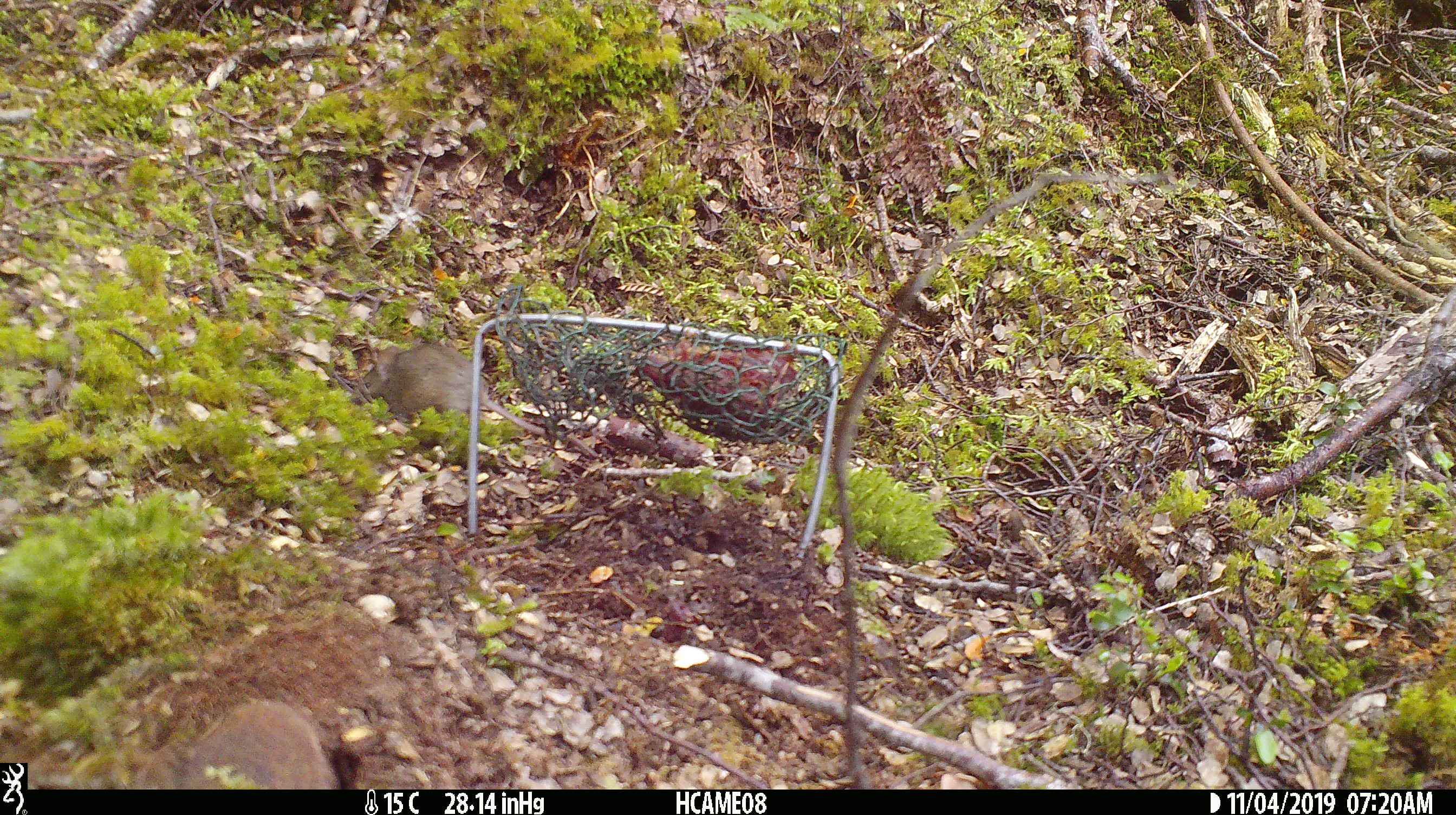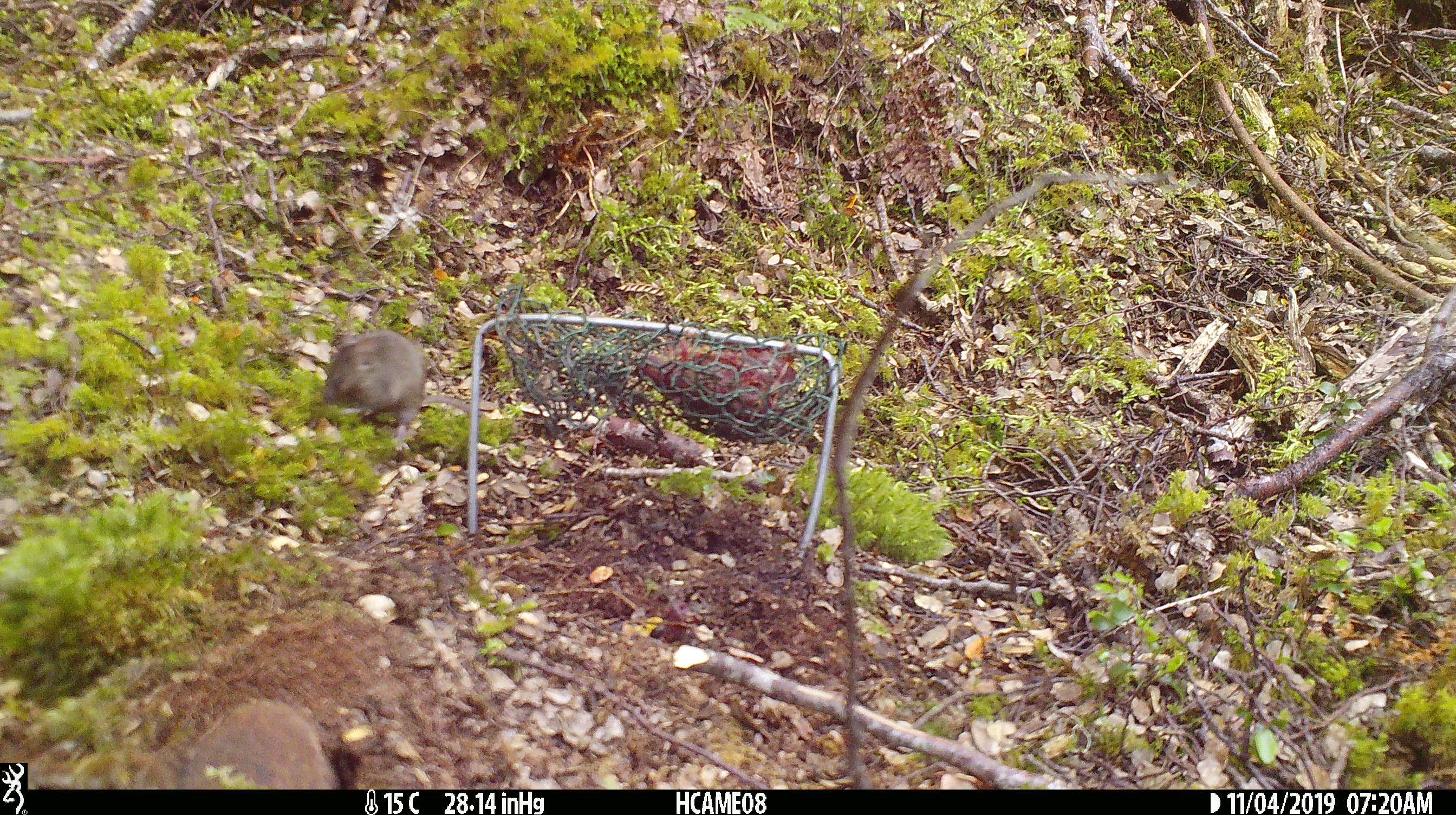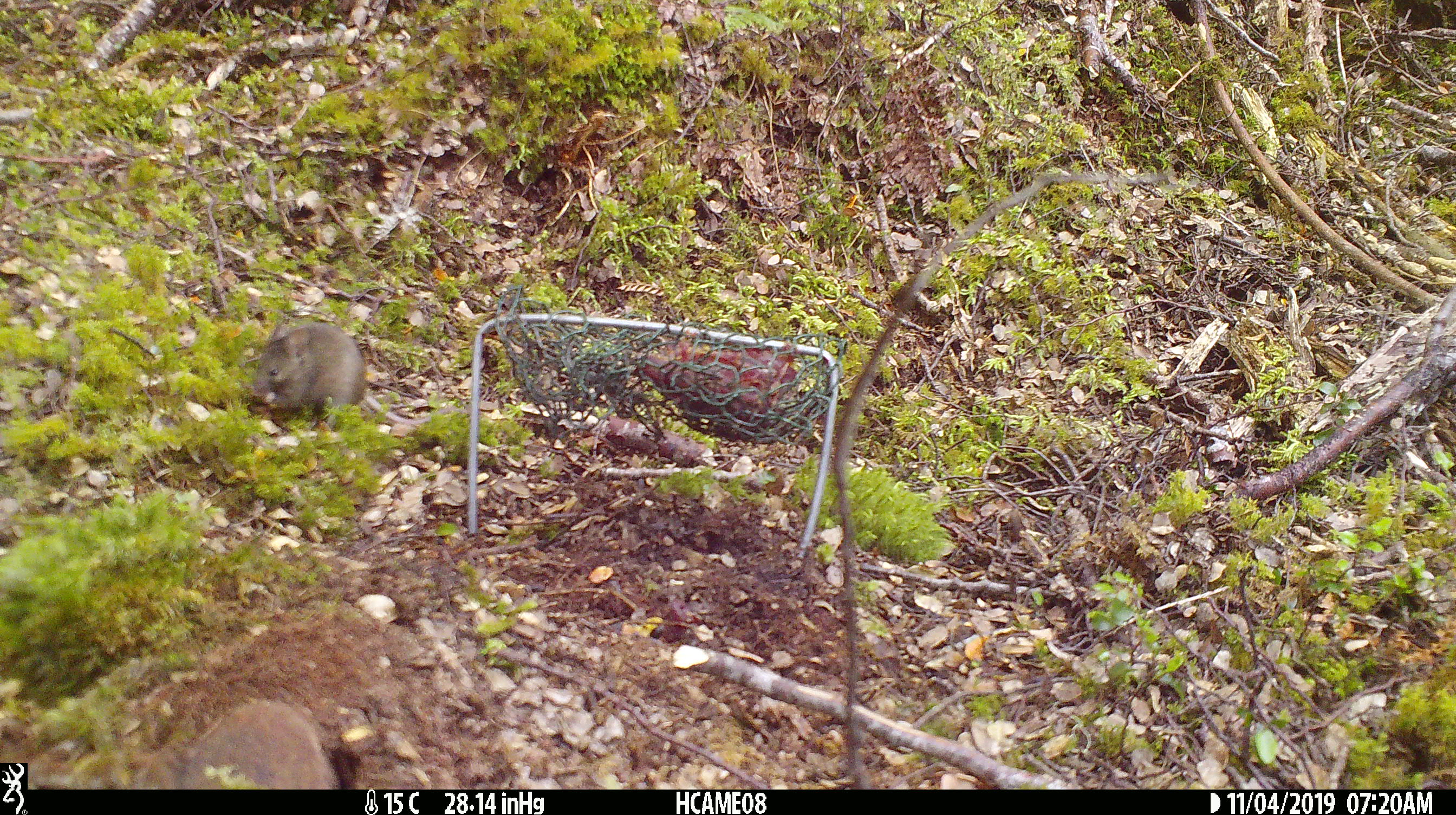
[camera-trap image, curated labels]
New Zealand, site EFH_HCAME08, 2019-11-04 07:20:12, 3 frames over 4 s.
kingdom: Animalia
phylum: Chordata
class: Mammalia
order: Rodentia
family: Muridae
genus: Mus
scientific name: Mus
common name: mouse